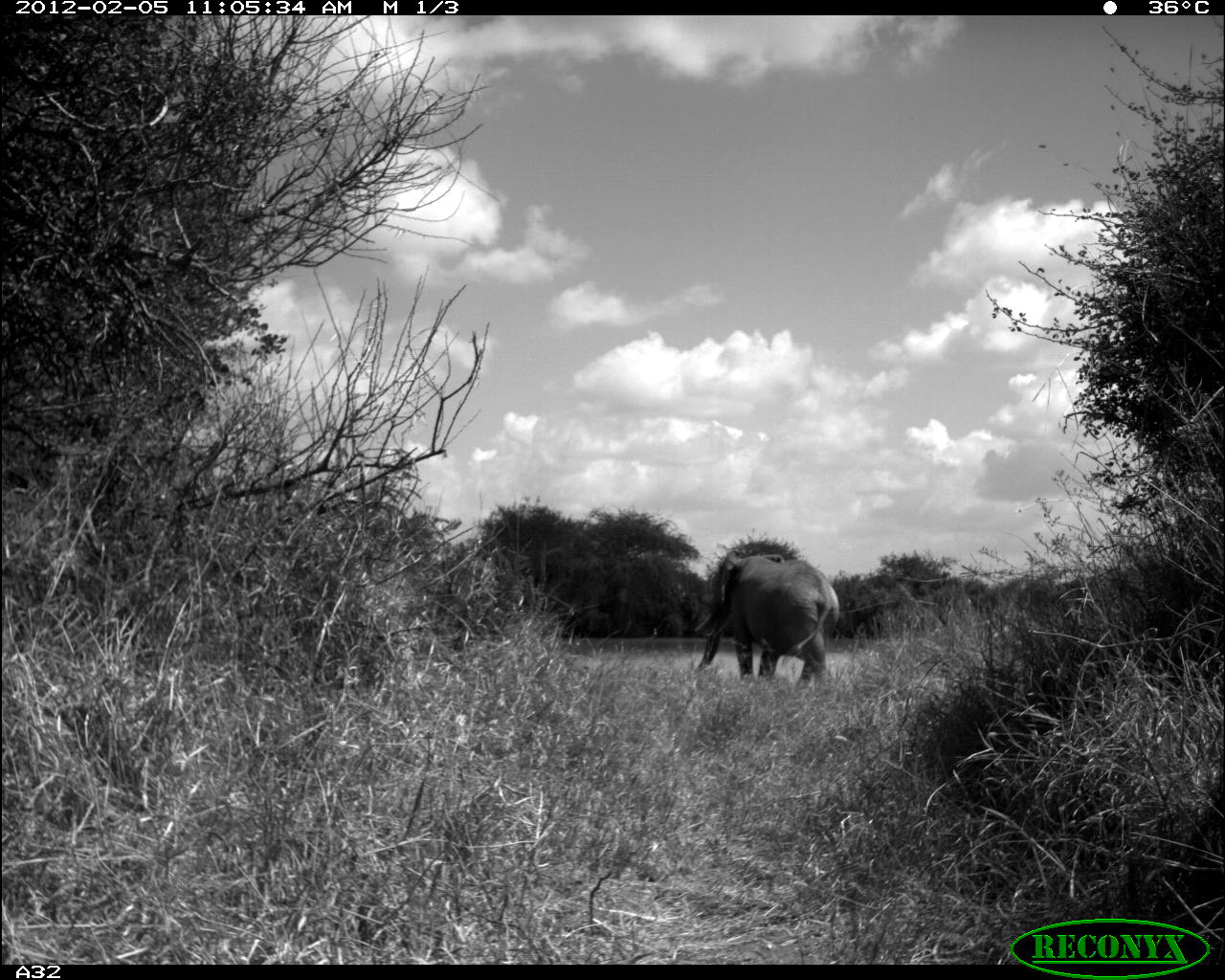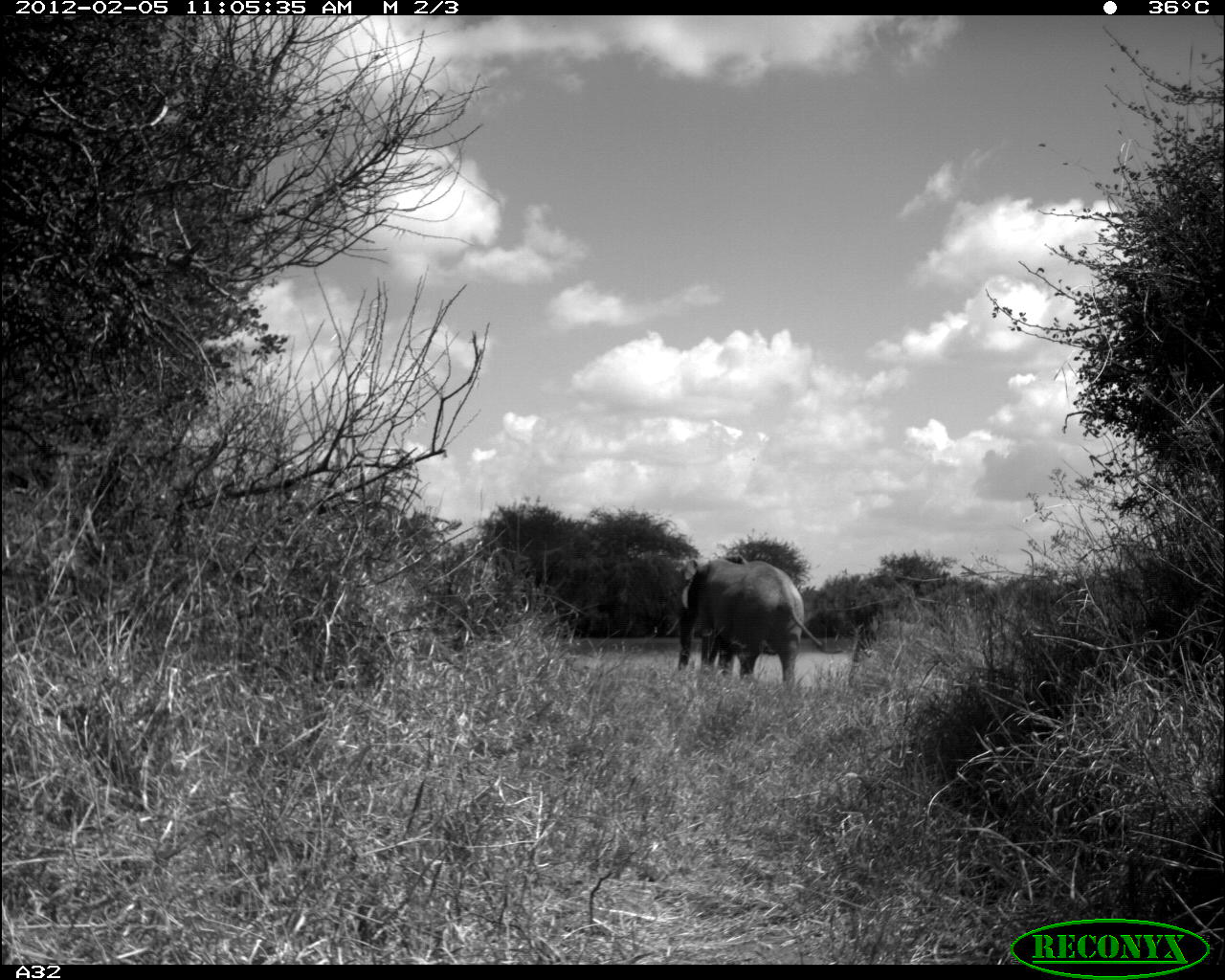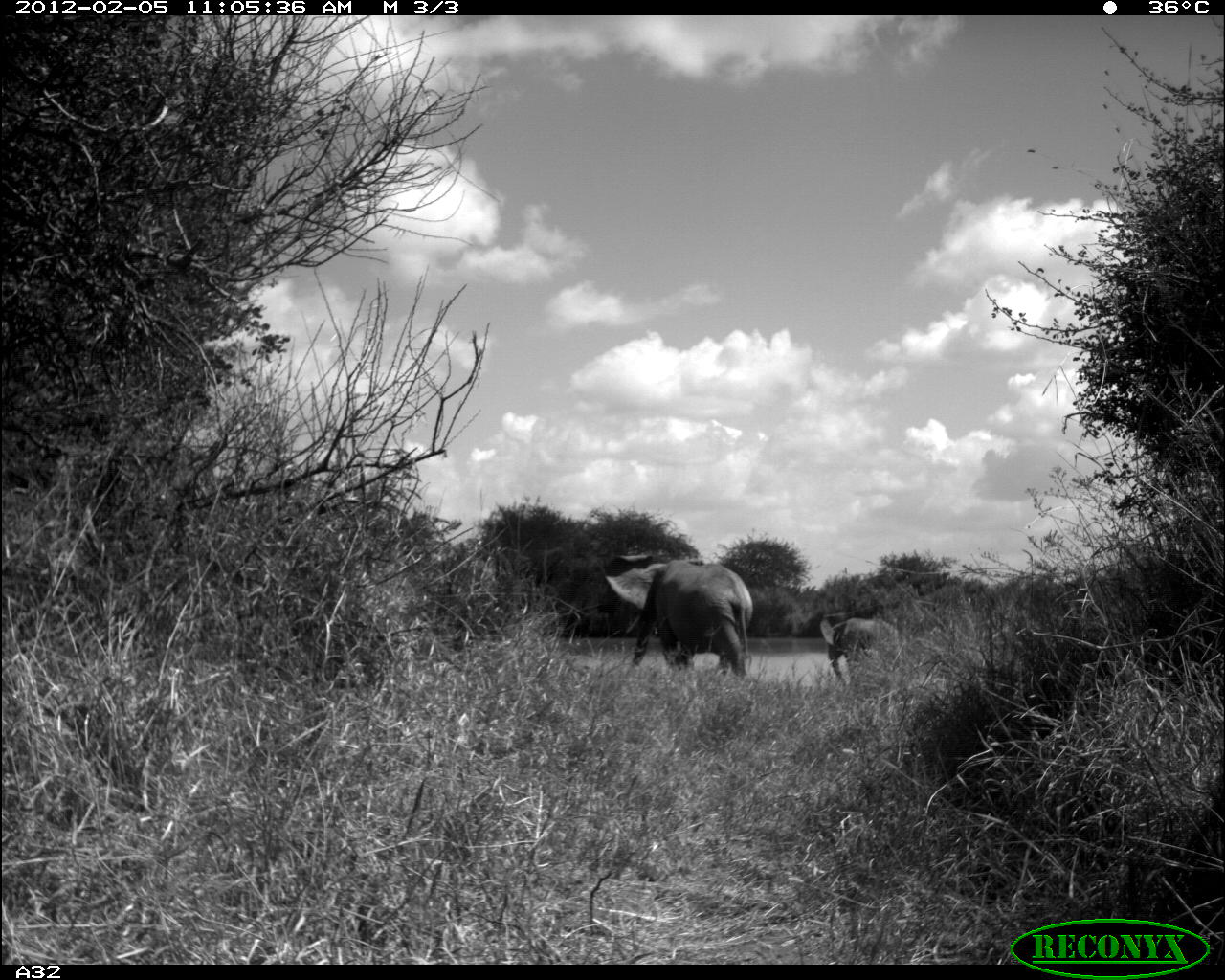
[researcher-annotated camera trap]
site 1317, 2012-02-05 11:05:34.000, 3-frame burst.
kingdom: Animalia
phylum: Chordata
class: Mammalia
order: Proboscidea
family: Elephantidae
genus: Loxodonta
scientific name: Loxodonta africana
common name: african bush elephant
Loxodonta africana (african bush elephant), count 1.